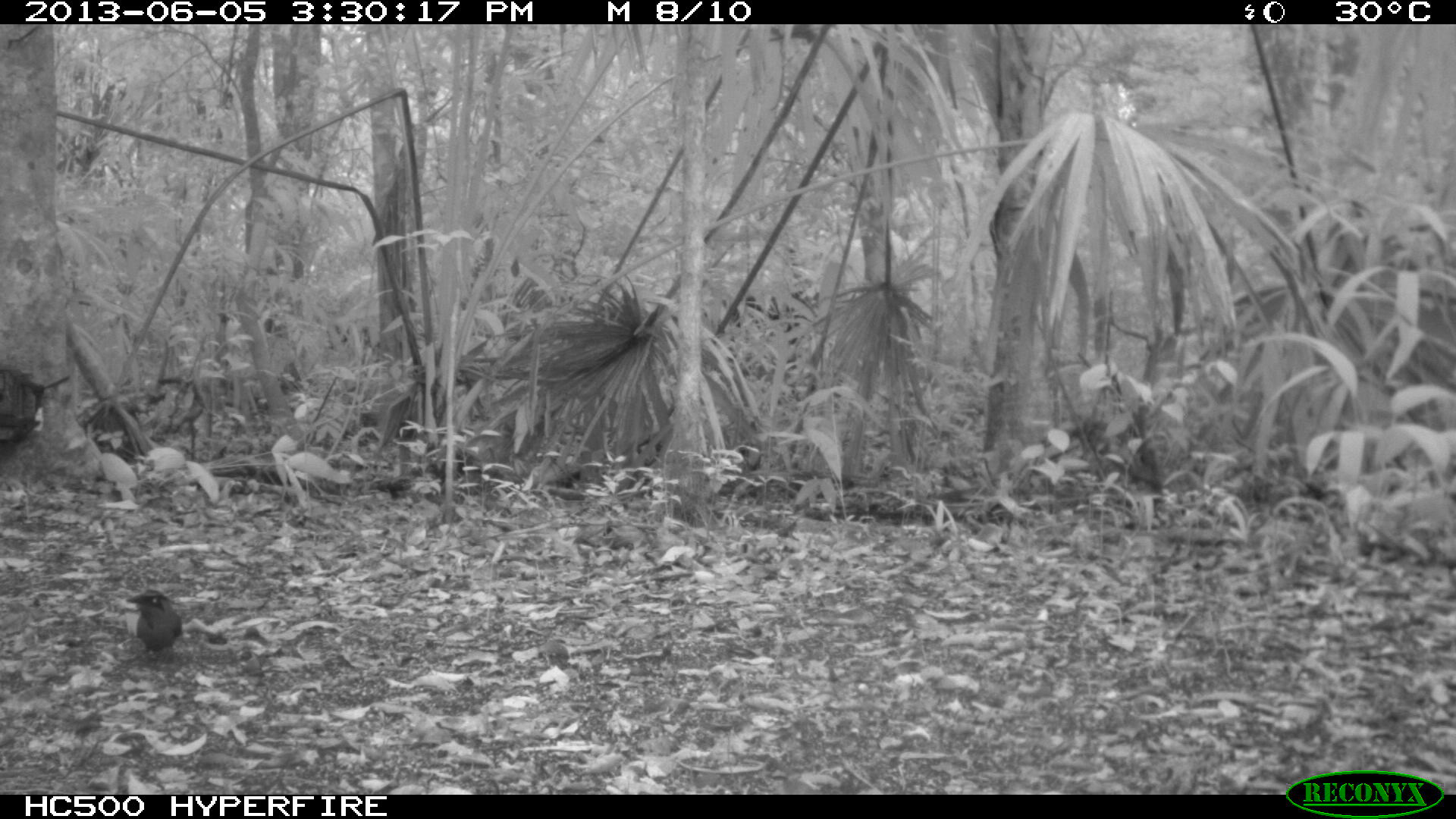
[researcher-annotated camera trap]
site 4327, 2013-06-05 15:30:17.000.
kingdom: Animalia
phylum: Chordata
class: Aves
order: Coraciiformes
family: Momotidae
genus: Momotus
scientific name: Momotus momota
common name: amazonian motmot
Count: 1.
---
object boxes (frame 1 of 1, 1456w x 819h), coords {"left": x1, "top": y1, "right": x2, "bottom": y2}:
momotus momota: {"left": 125, "top": 587, "right": 183, "bottom": 666}